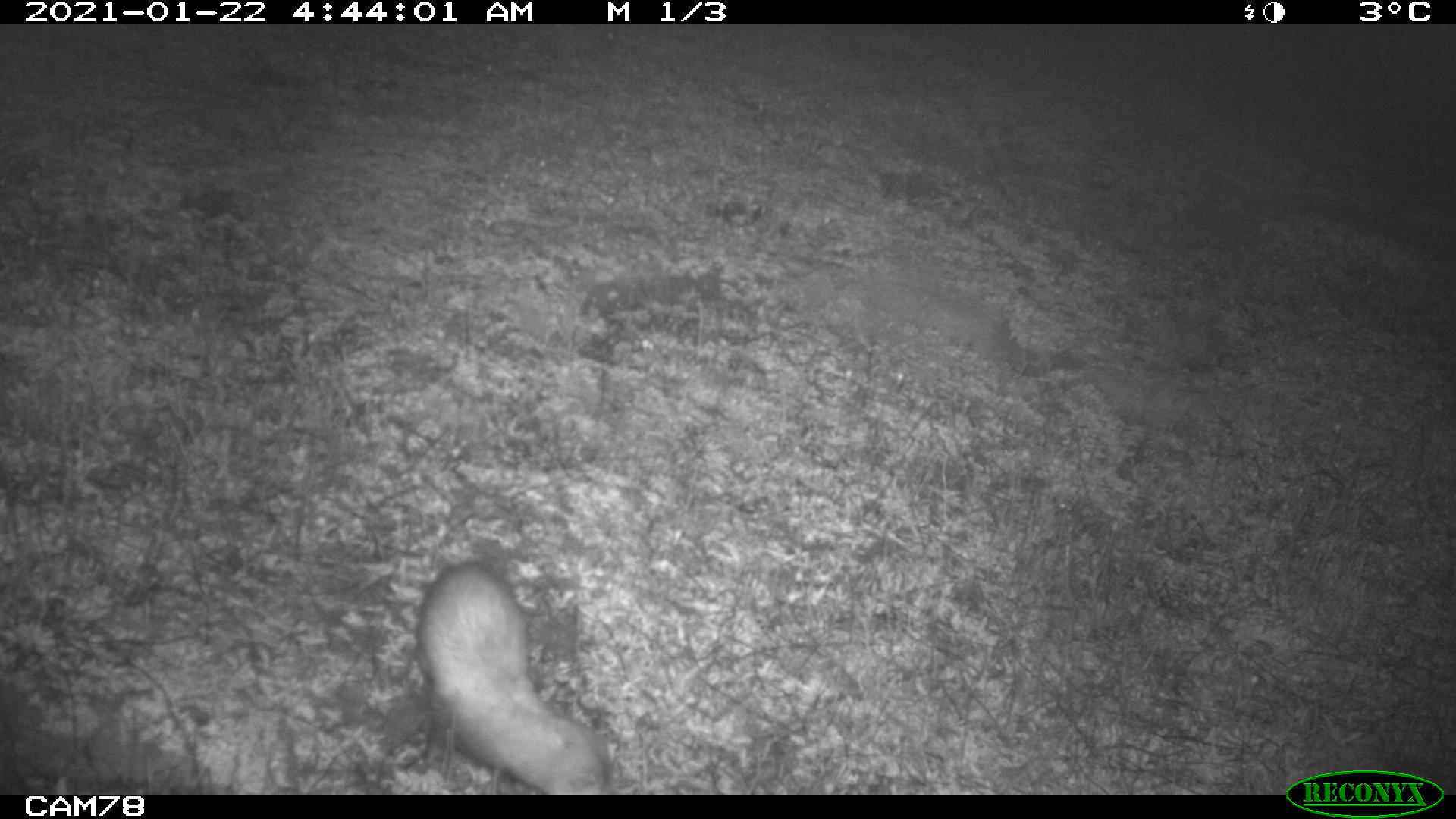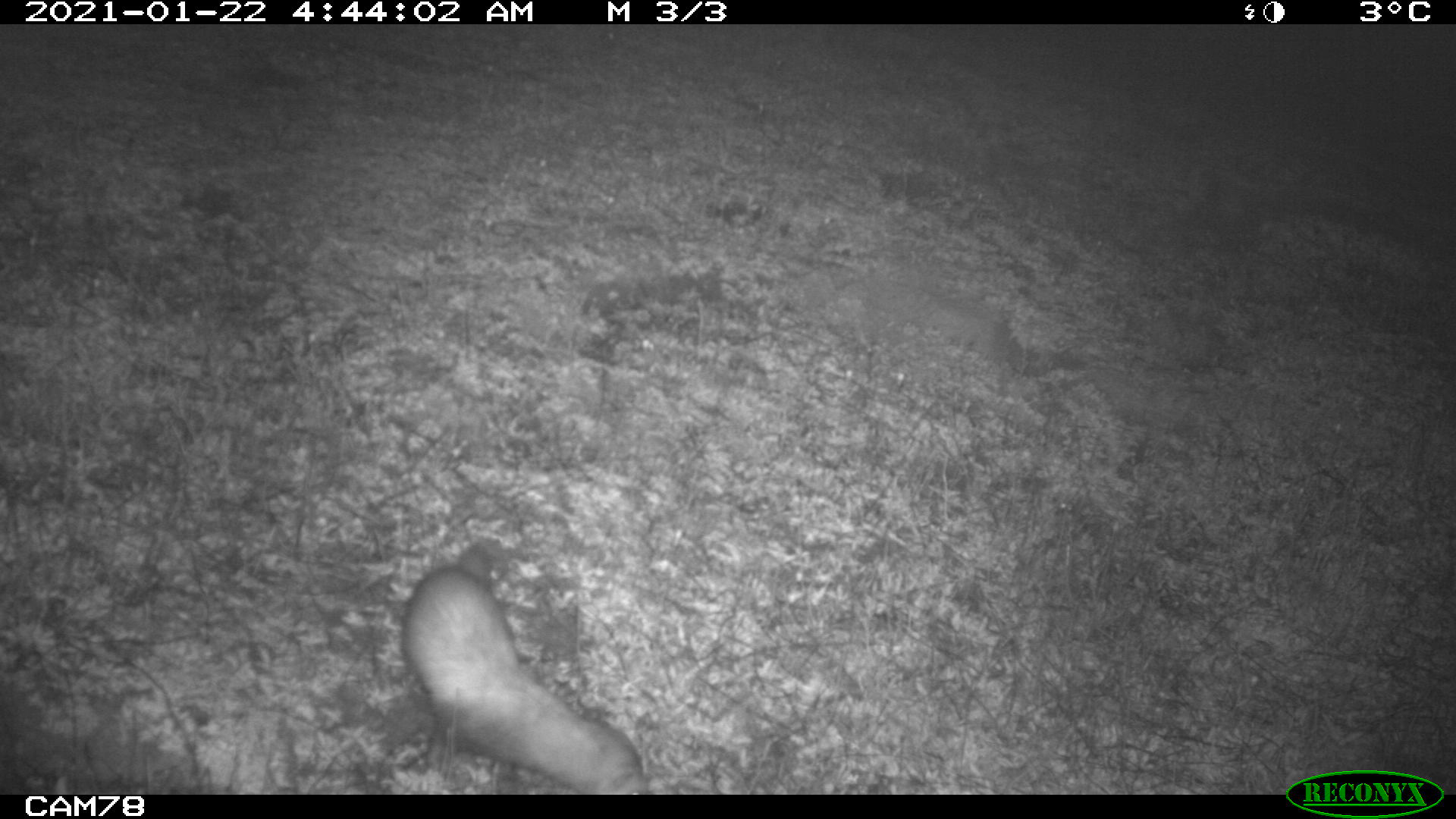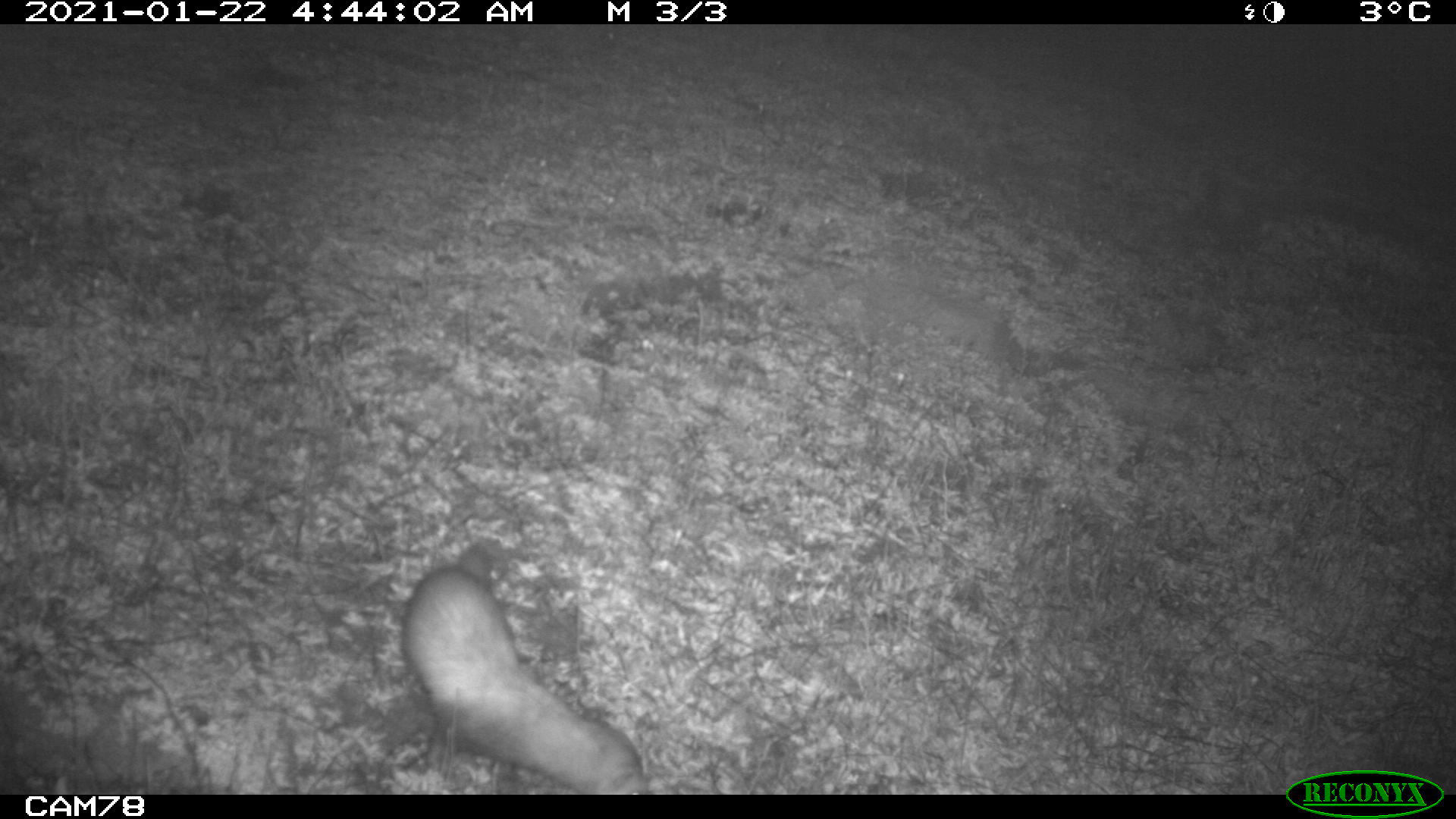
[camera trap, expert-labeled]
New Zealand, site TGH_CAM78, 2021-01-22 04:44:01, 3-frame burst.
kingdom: Animalia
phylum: Chordata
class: Mammalia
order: Carnivora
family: Mustelidae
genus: Mustela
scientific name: Mustela furo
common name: ferret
Ferret (Mustela furo).